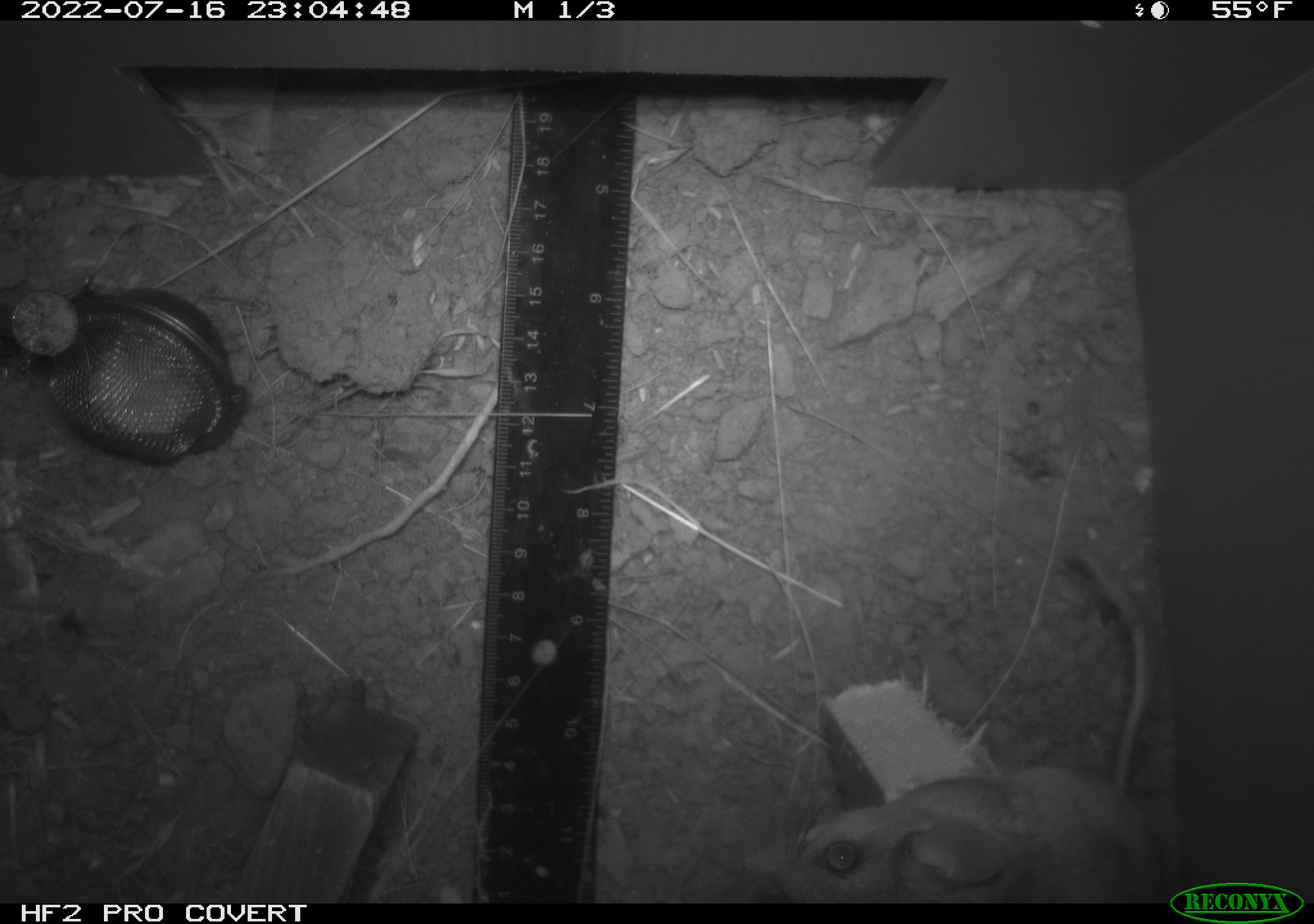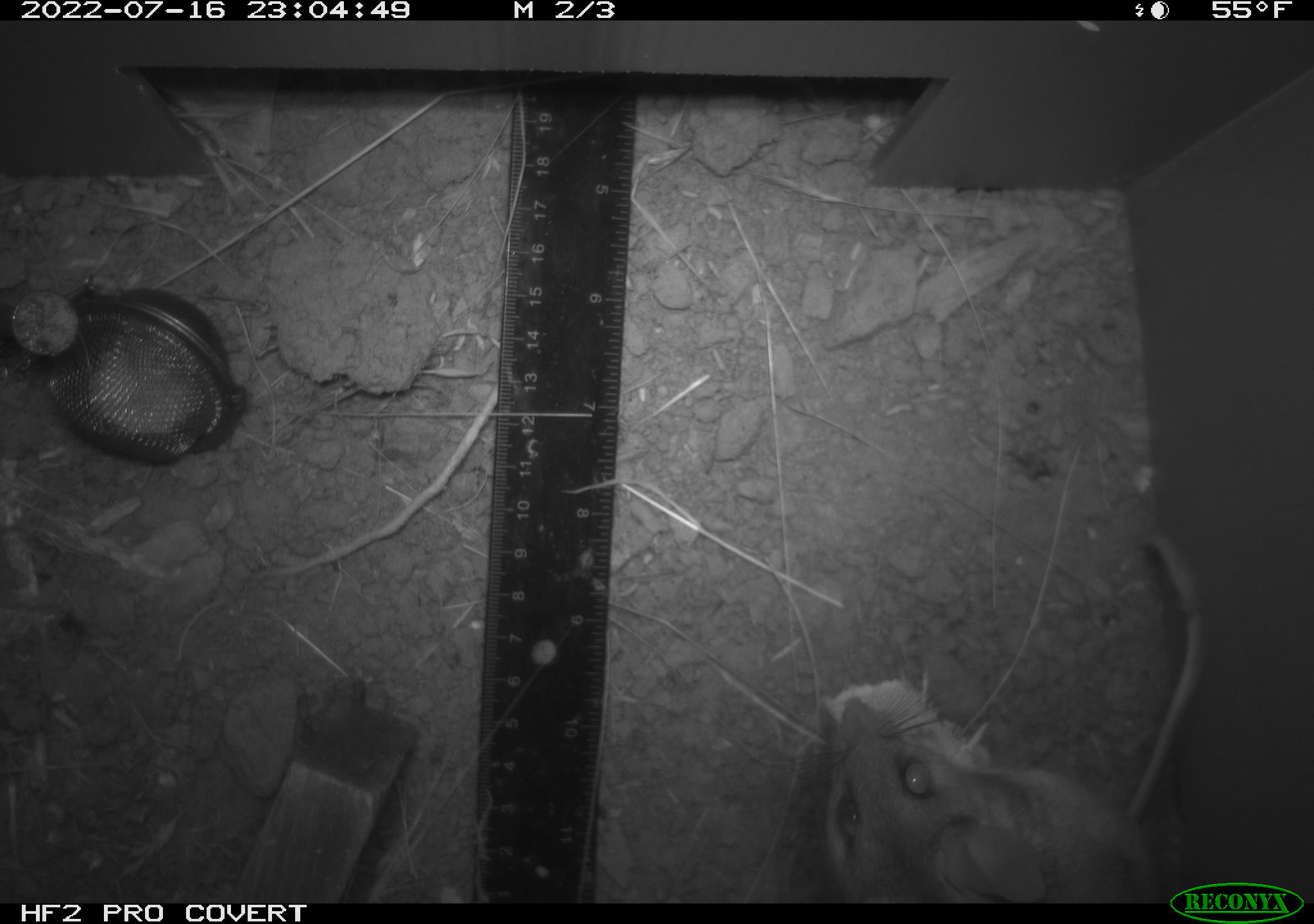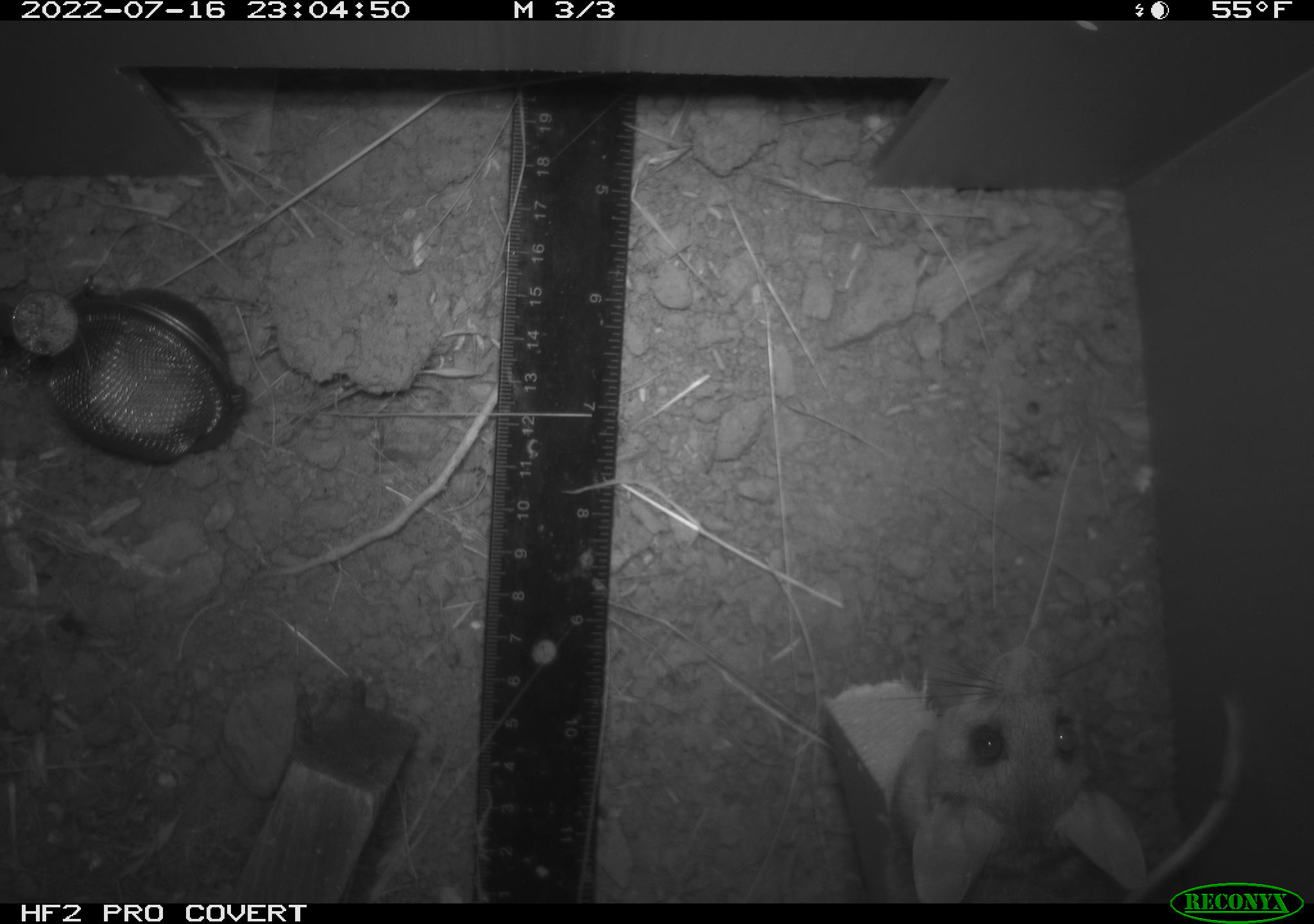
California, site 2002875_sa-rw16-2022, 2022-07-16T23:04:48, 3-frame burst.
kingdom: Animalia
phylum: Chordata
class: Mammalia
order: Rodentia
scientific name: Rodentia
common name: mouse species